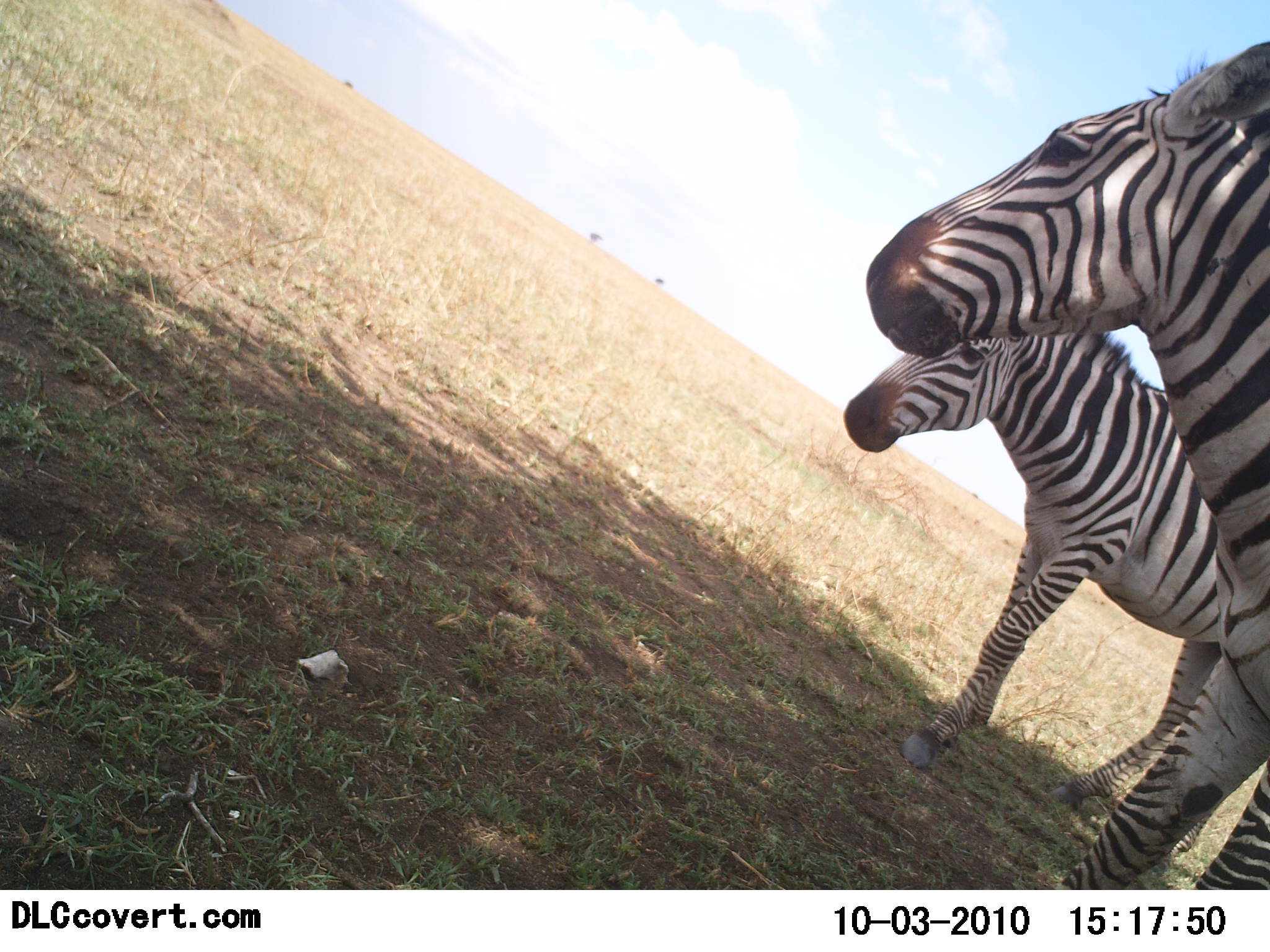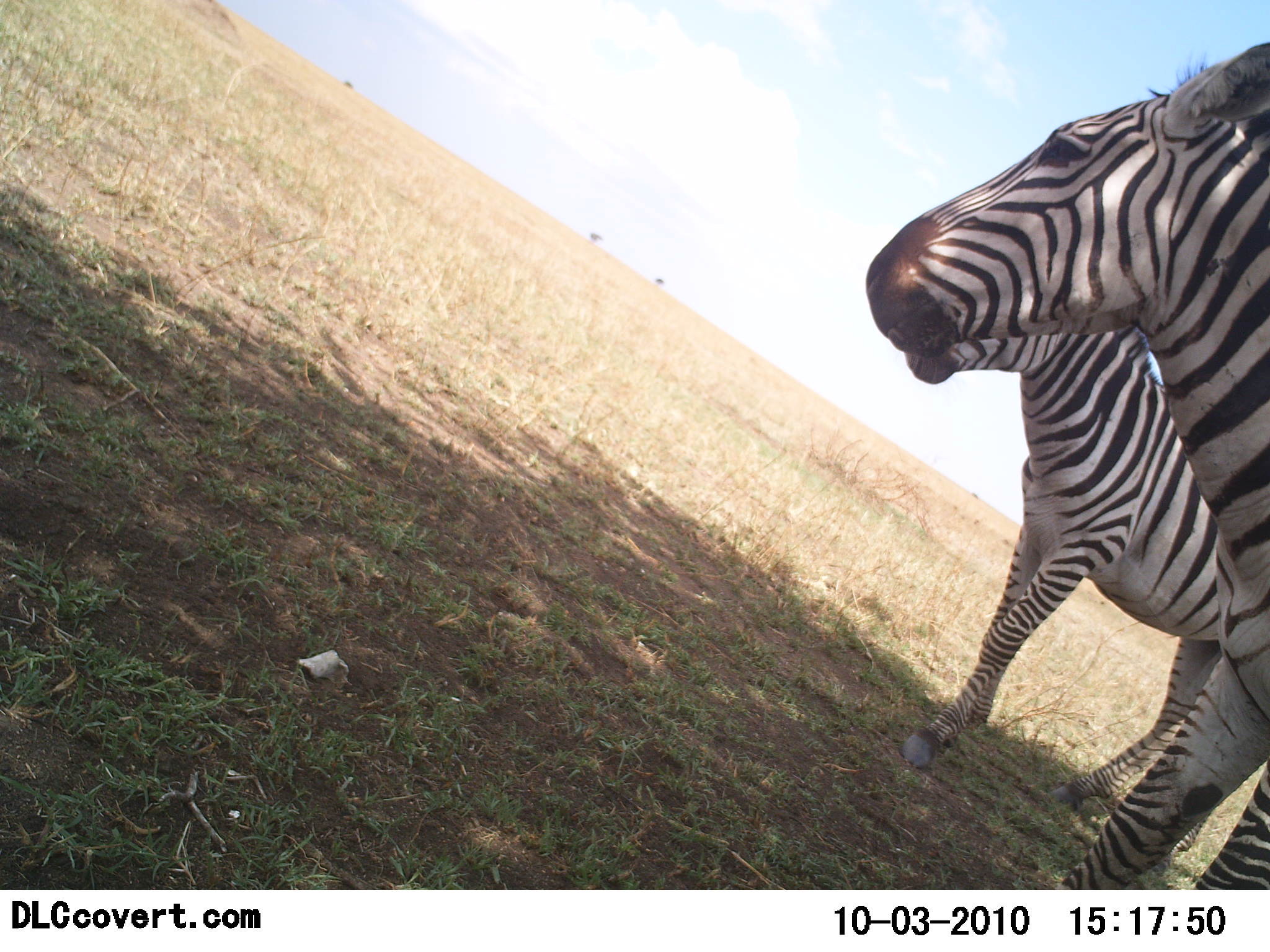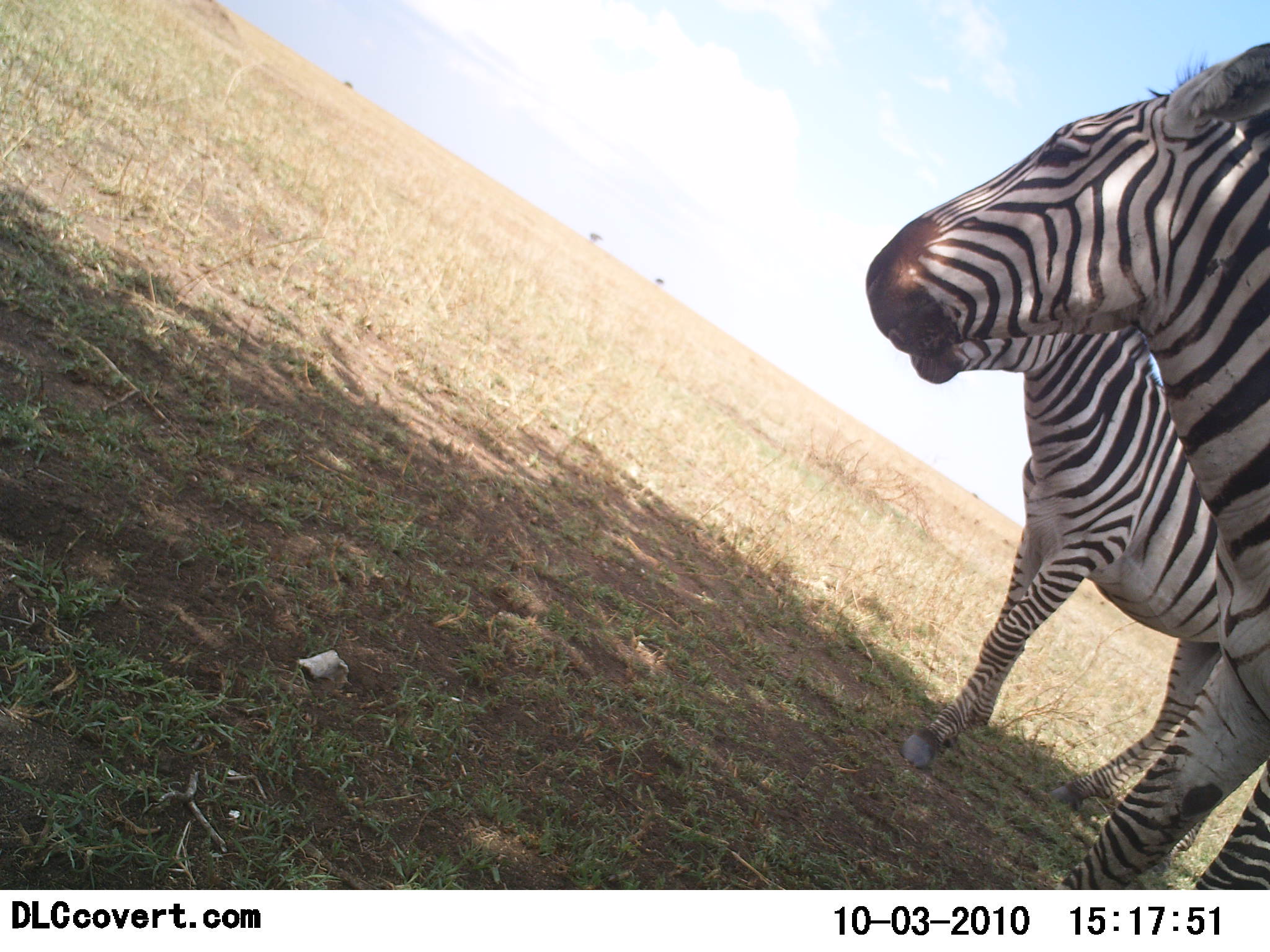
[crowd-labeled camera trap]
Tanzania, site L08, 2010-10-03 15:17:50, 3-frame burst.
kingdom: Animalia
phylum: Chordata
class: Mammalia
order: Perissodactyla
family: Equidae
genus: Equus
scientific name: Equus quagga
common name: plains zebra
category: zebra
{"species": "zebra (plains zebra) (Equus quagga)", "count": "2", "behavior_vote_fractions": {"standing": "100%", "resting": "7%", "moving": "7%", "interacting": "7%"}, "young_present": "0%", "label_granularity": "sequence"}